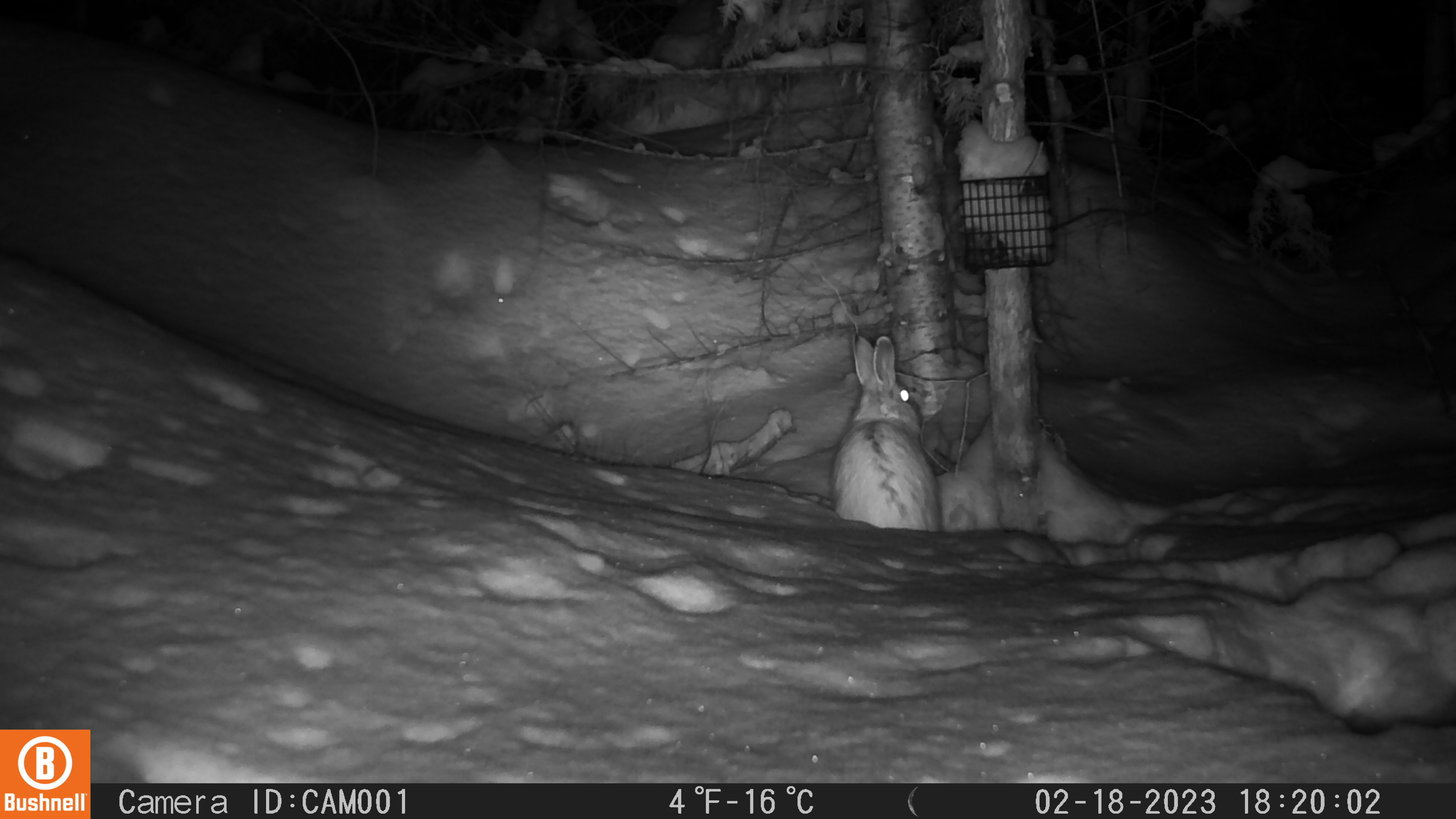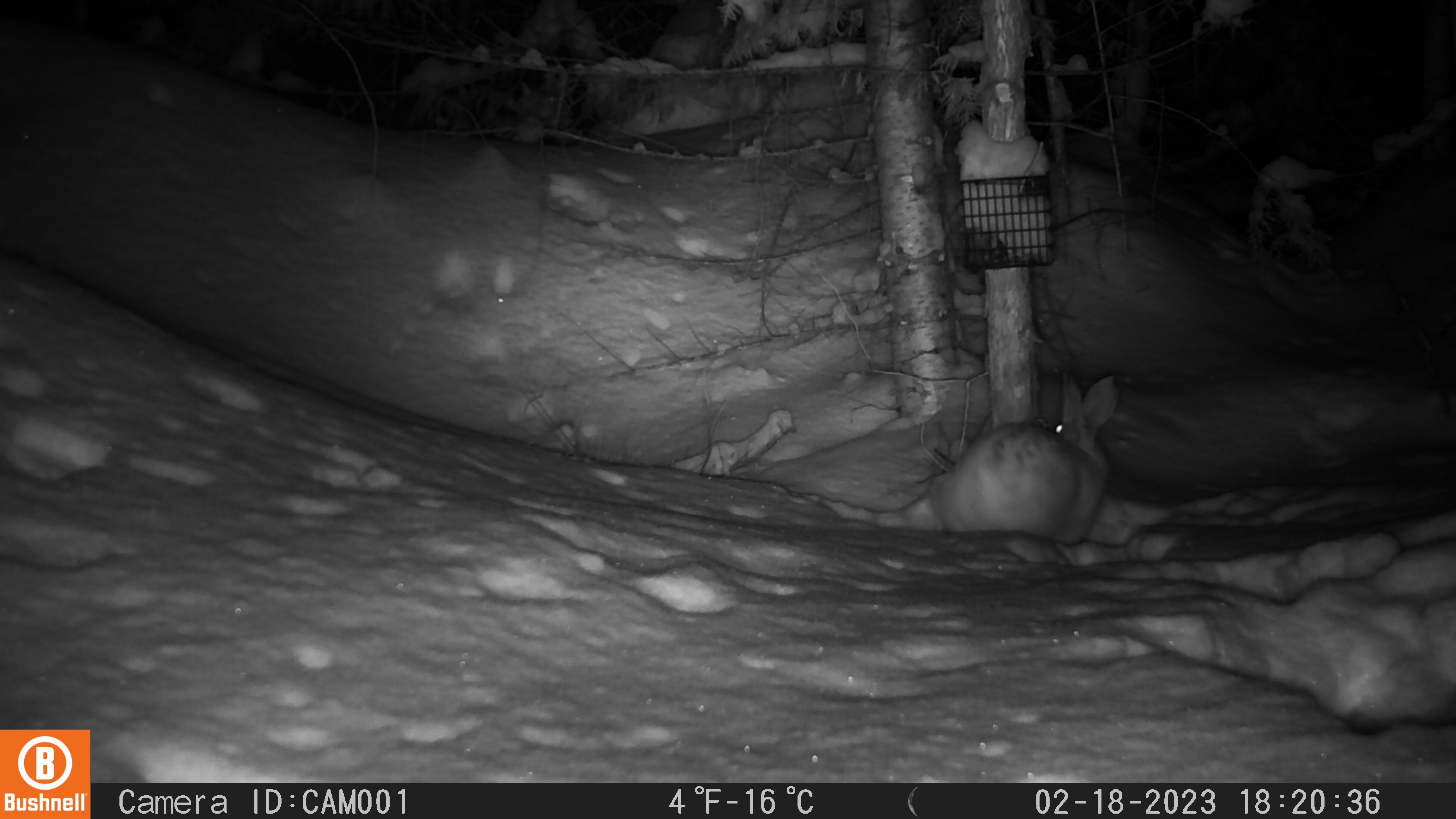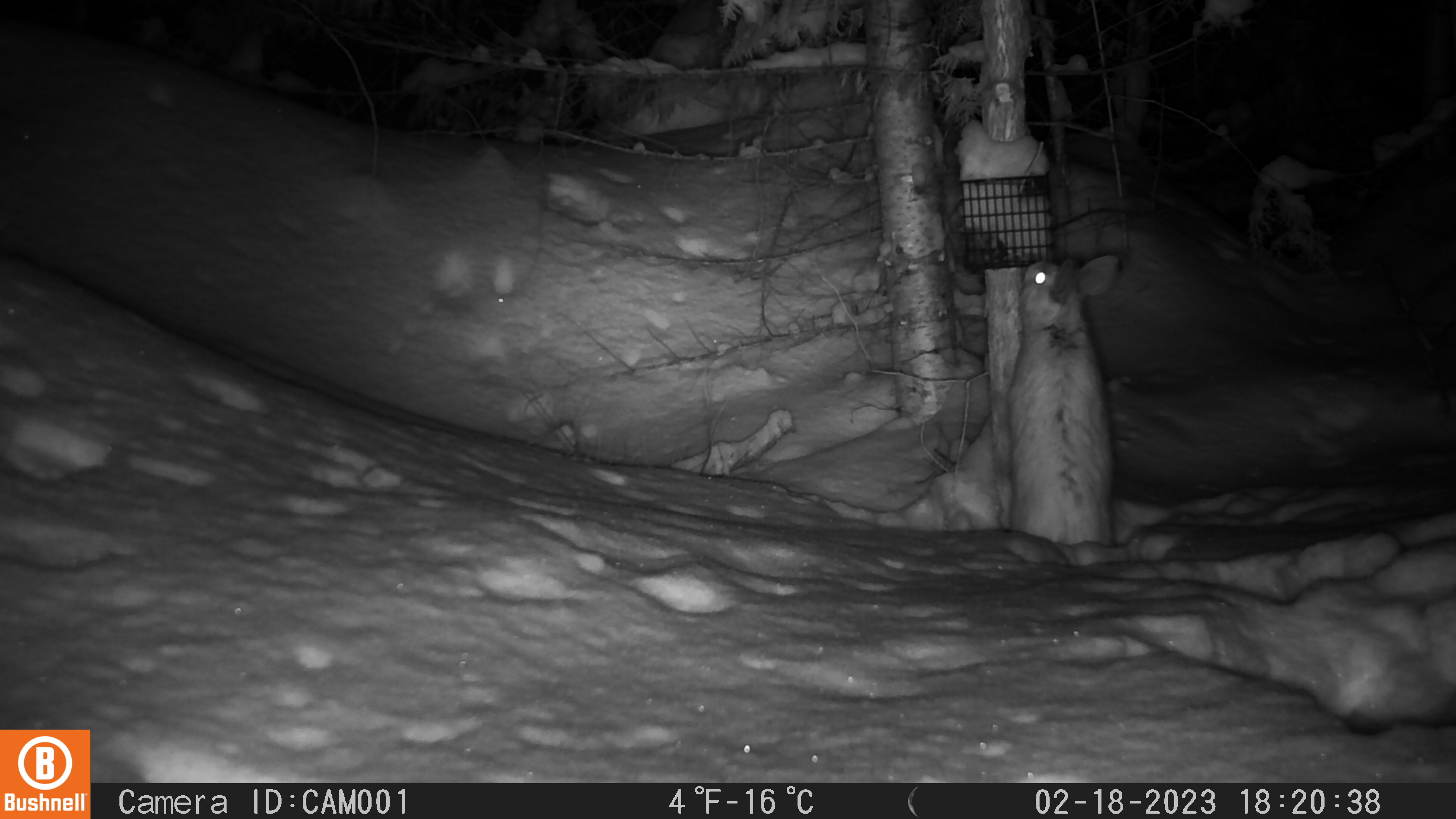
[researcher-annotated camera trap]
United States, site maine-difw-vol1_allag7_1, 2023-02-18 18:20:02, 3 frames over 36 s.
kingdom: Animalia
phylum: Chordata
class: Mammalia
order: Lagomorpha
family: Leporidae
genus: Lepus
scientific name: Lepus americanus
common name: snowshoe hare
Snowshoe hare (Lepus americanus).